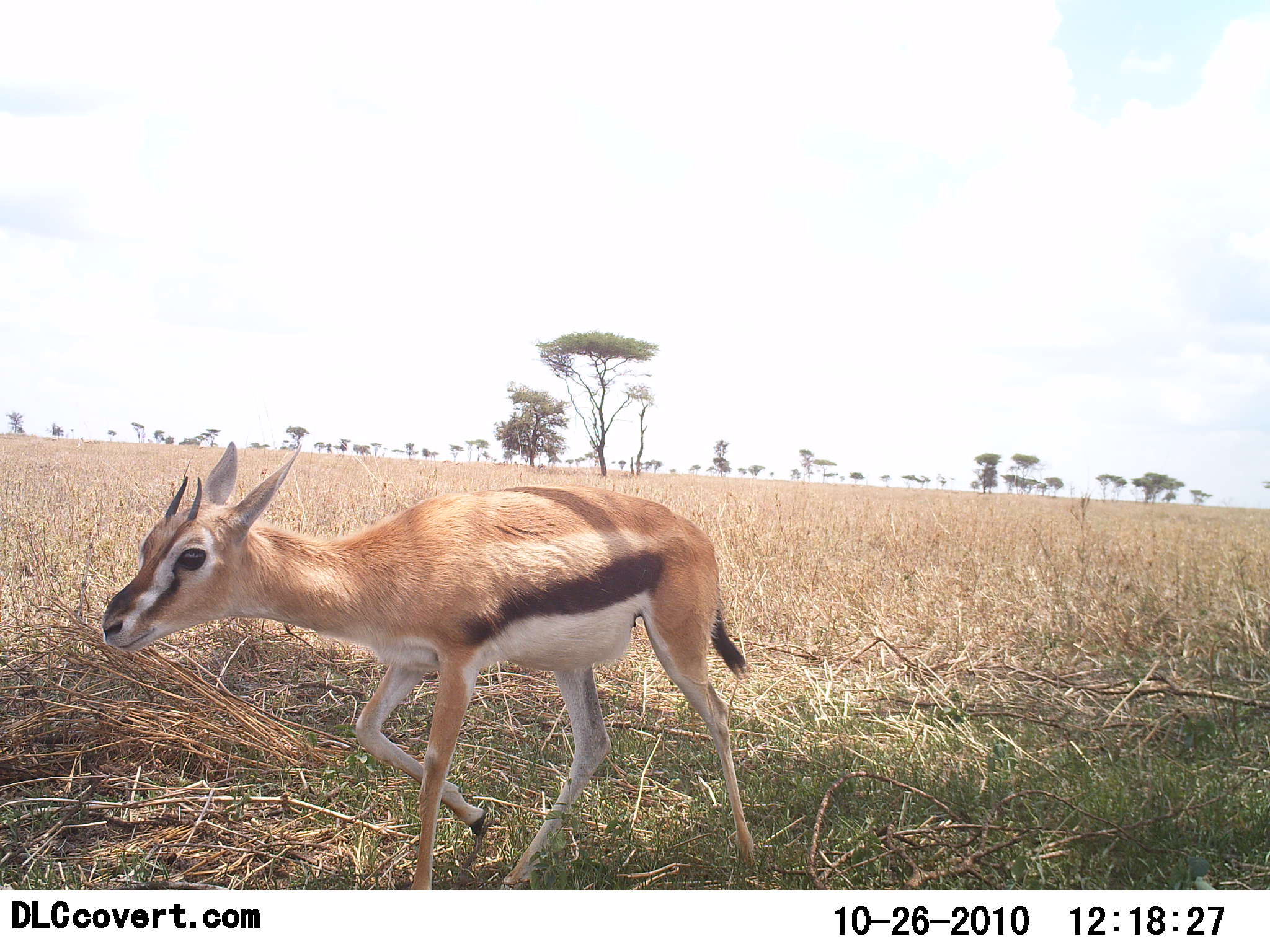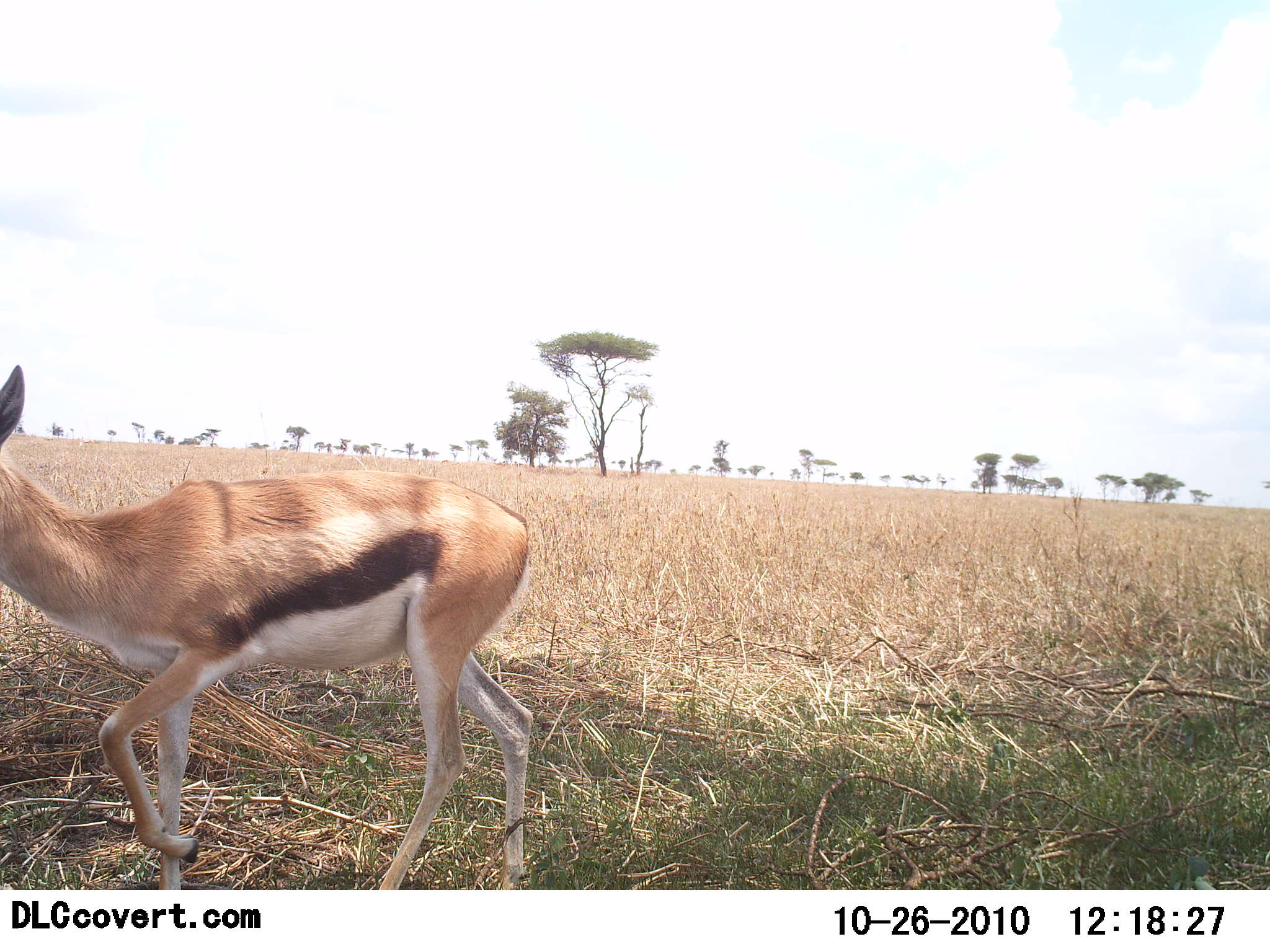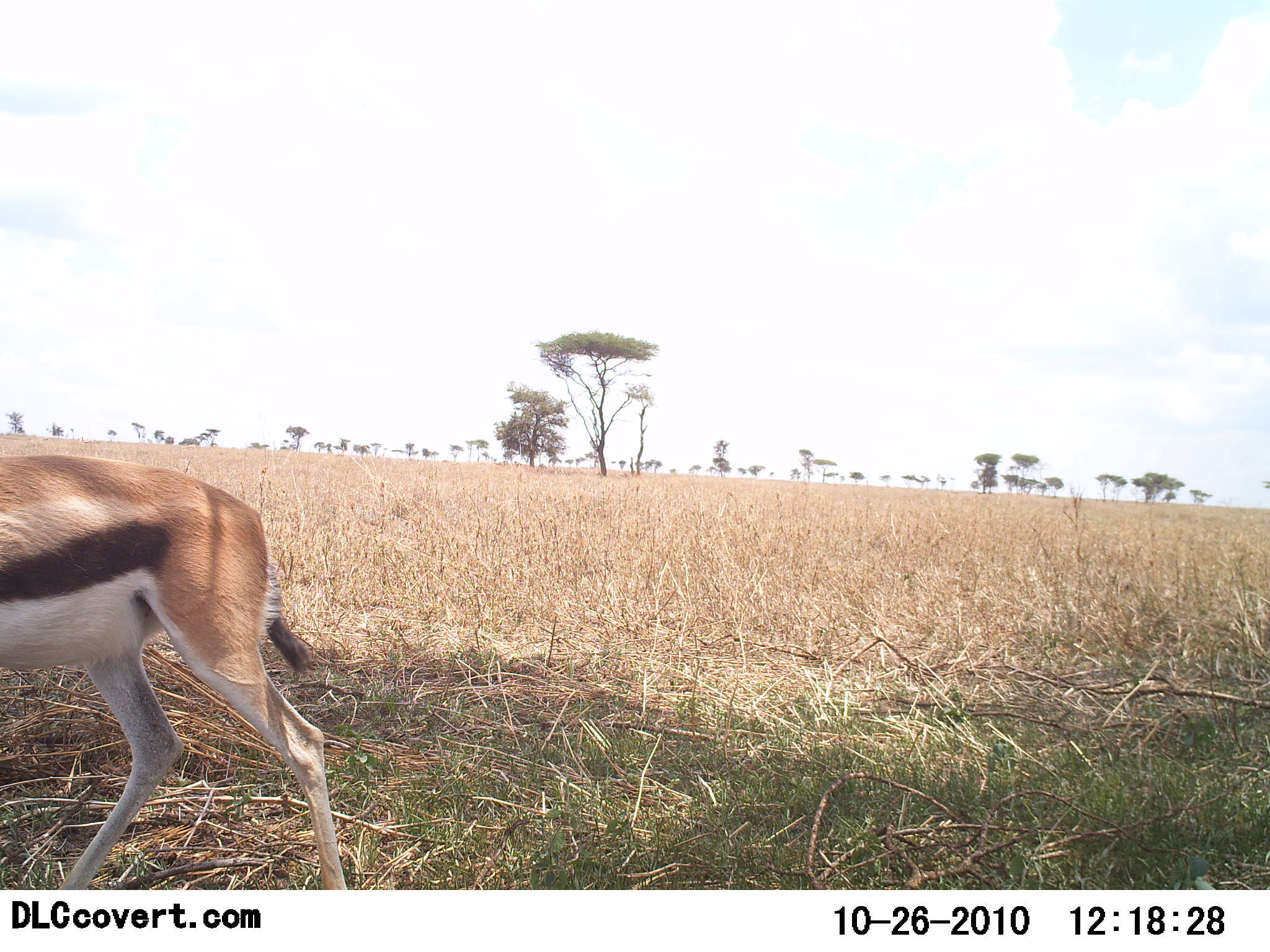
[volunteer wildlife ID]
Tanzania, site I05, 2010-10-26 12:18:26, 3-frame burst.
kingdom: Animalia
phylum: Chordata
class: Mammalia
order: Artiodactyla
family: Bovidae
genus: Eudorcas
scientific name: Eudorcas thomsonii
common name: thomson's gazelle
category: gazellethomsons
Gazellethomsons (thomson's gazelle) (Eudorcas thomsonii), count 1. Behavior (volunteer vote fractions): standing 0%, resting 0%, moving 100%, interacting 0%. Young present (vote fraction): 0%. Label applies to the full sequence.